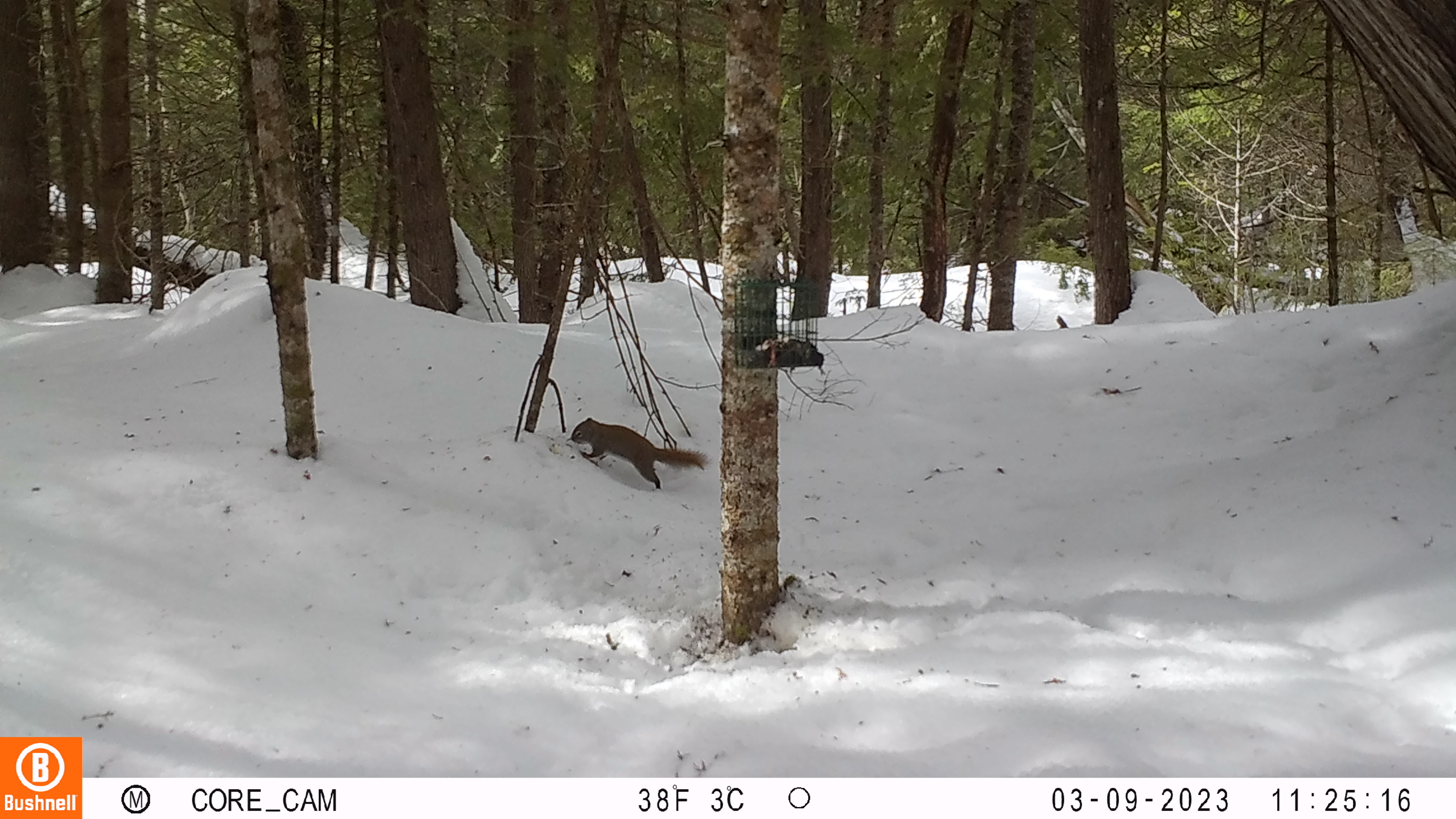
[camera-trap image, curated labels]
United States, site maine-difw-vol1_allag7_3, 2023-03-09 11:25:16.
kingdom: Animalia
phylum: Chordata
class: Mammalia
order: Rodentia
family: Sciuridae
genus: Tamiasciurus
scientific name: Tamiasciurus hudsonicus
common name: red squirrel